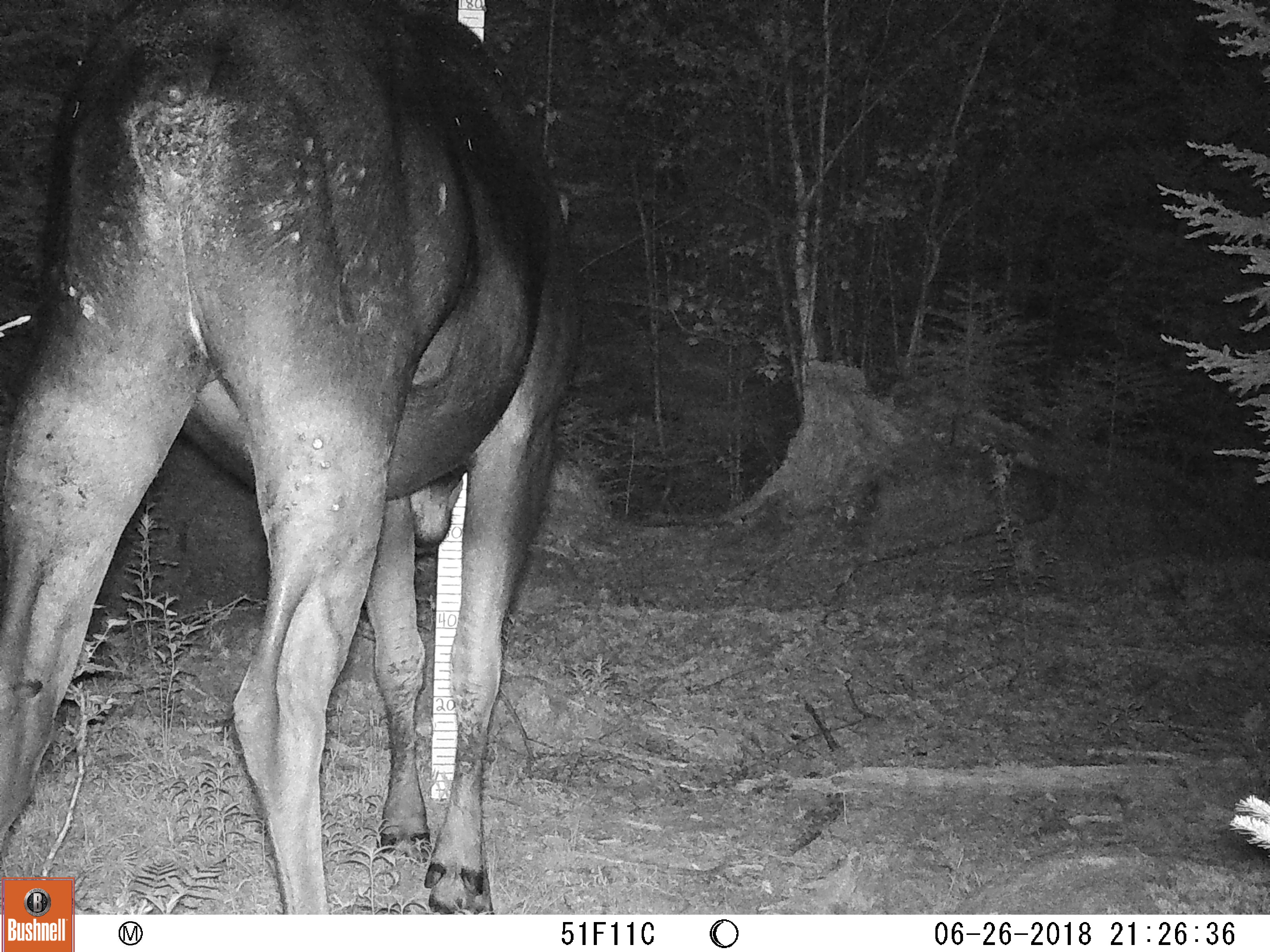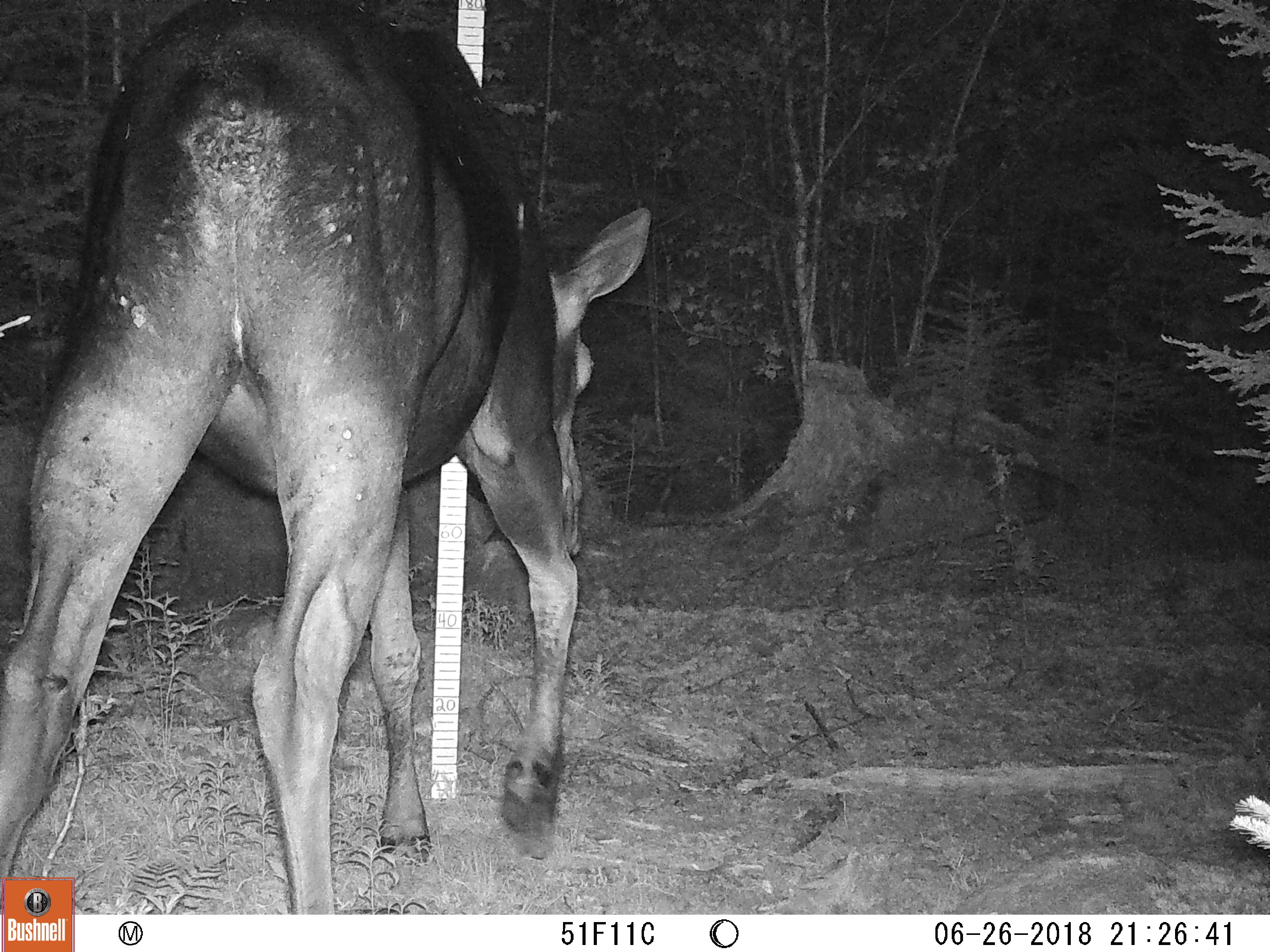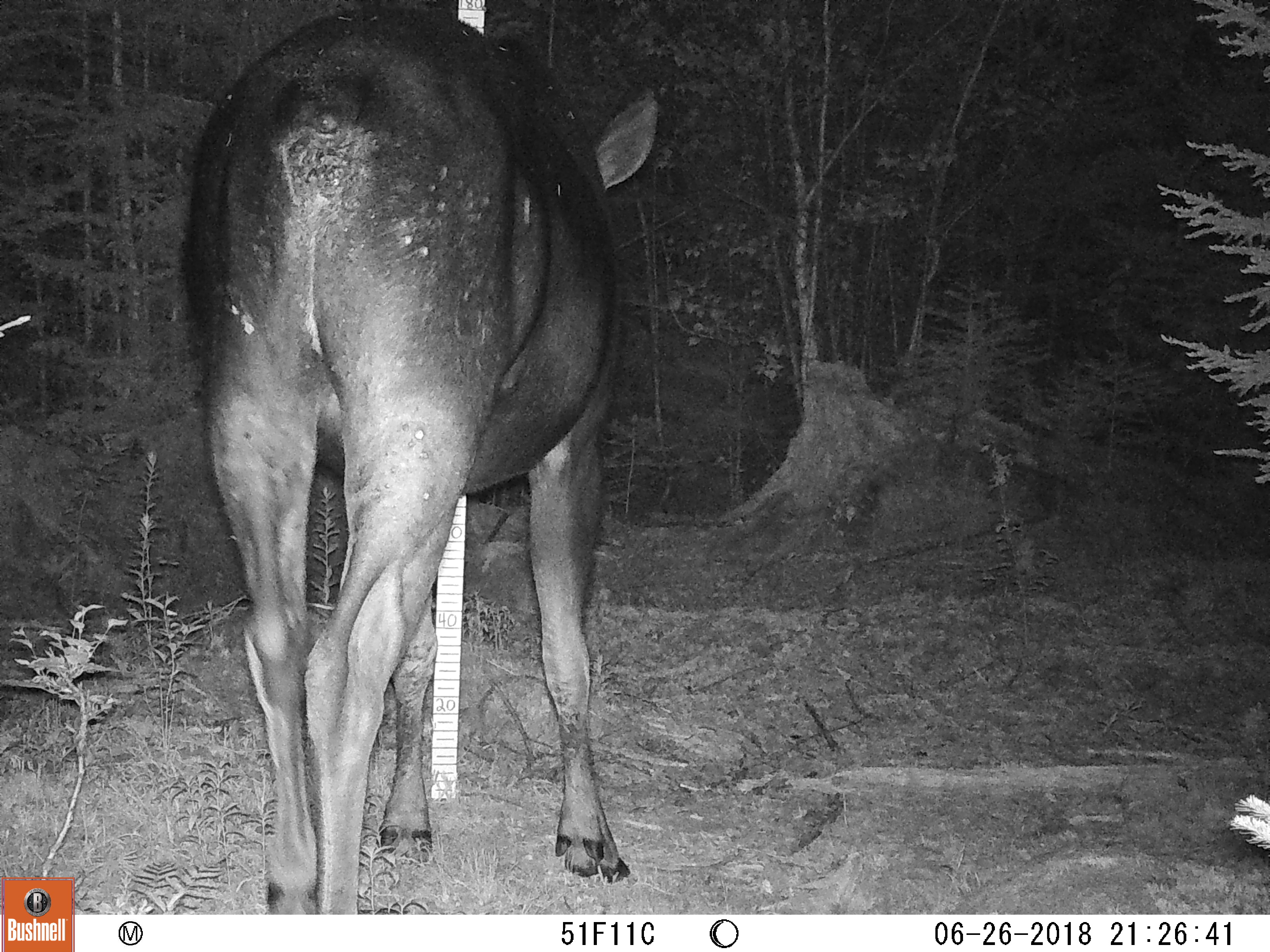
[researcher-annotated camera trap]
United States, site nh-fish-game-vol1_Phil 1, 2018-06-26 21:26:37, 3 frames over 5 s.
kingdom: Animalia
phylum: Chordata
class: Mammalia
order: Artiodactyla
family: Cervidae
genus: Alces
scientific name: Alces alces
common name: moose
Moose (Alces alces).